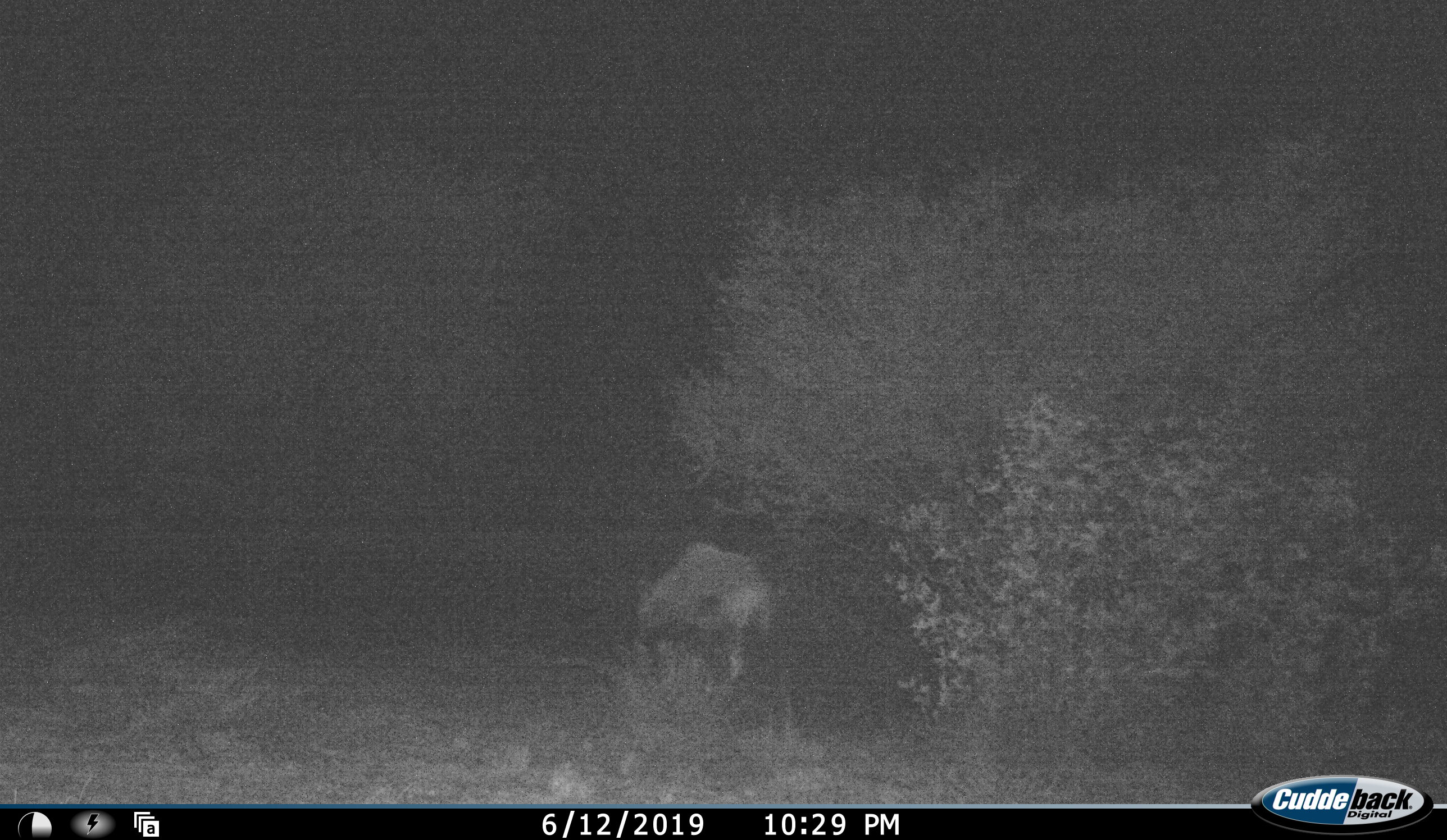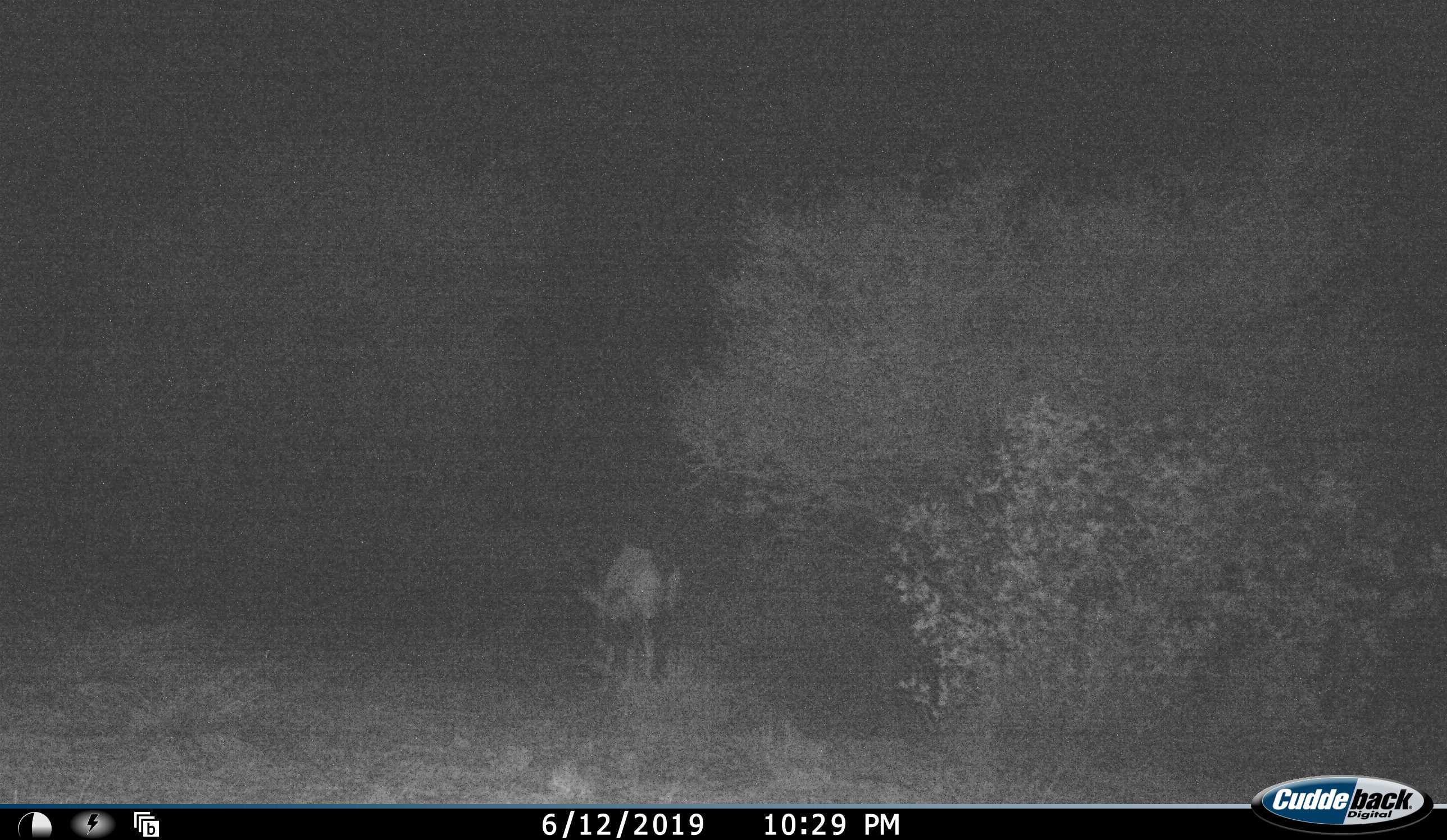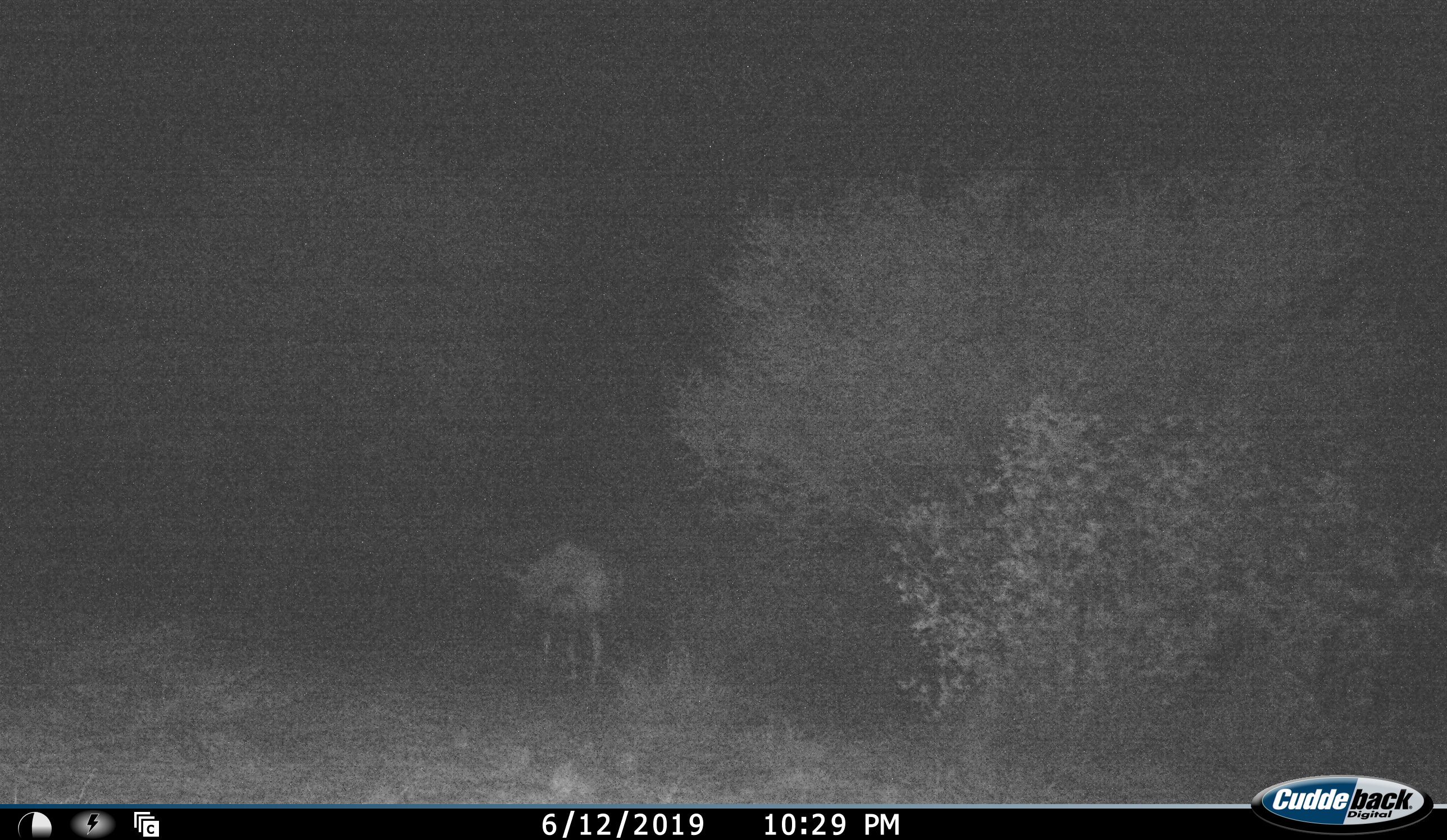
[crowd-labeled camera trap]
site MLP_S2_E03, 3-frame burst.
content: unidentified animal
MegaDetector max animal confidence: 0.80